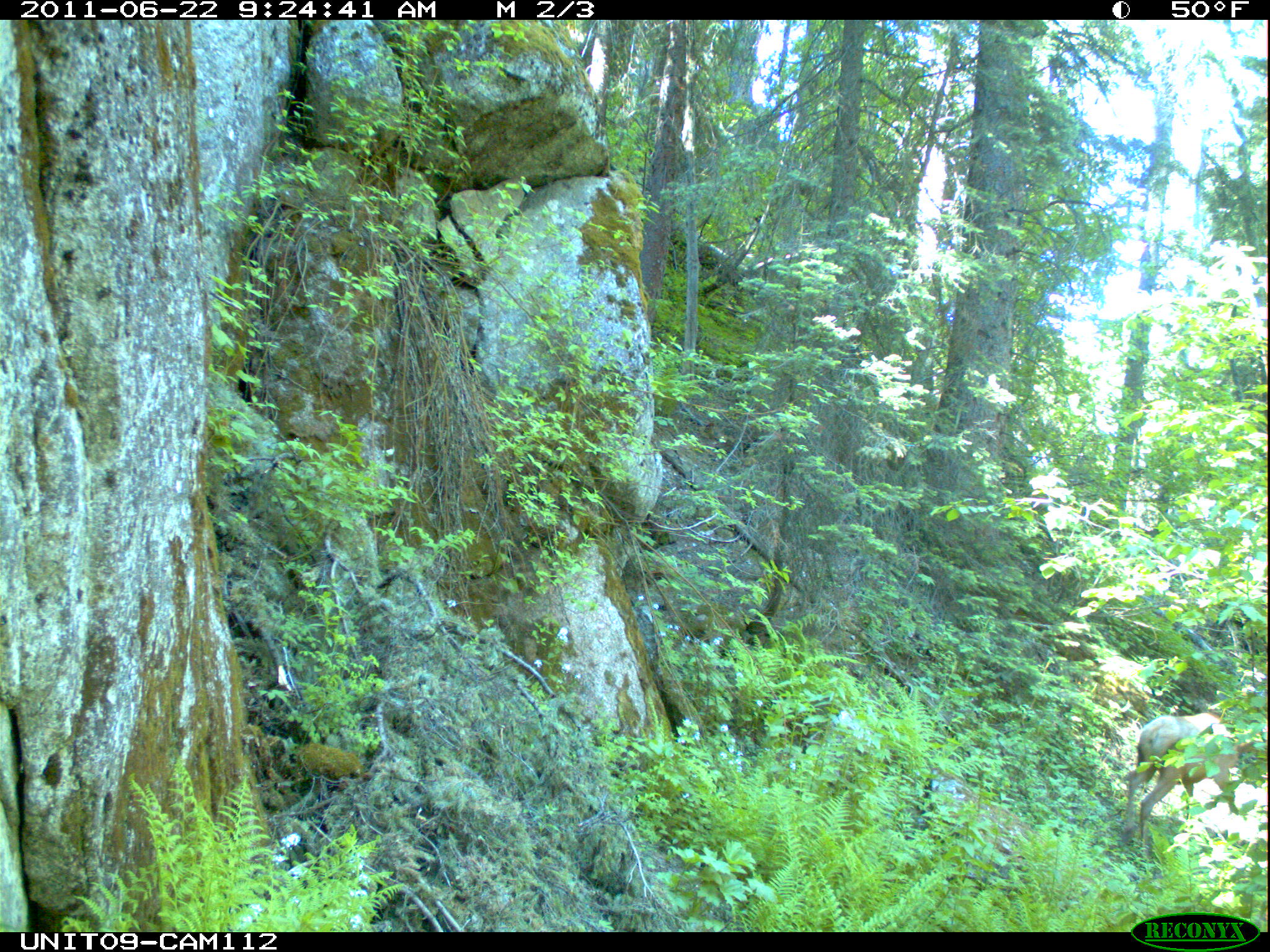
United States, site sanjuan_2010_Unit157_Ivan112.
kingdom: Animalia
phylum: Chordata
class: Mammalia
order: Artiodactyla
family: Cervidae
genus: Cervus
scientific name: Cervus elaphus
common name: red deer